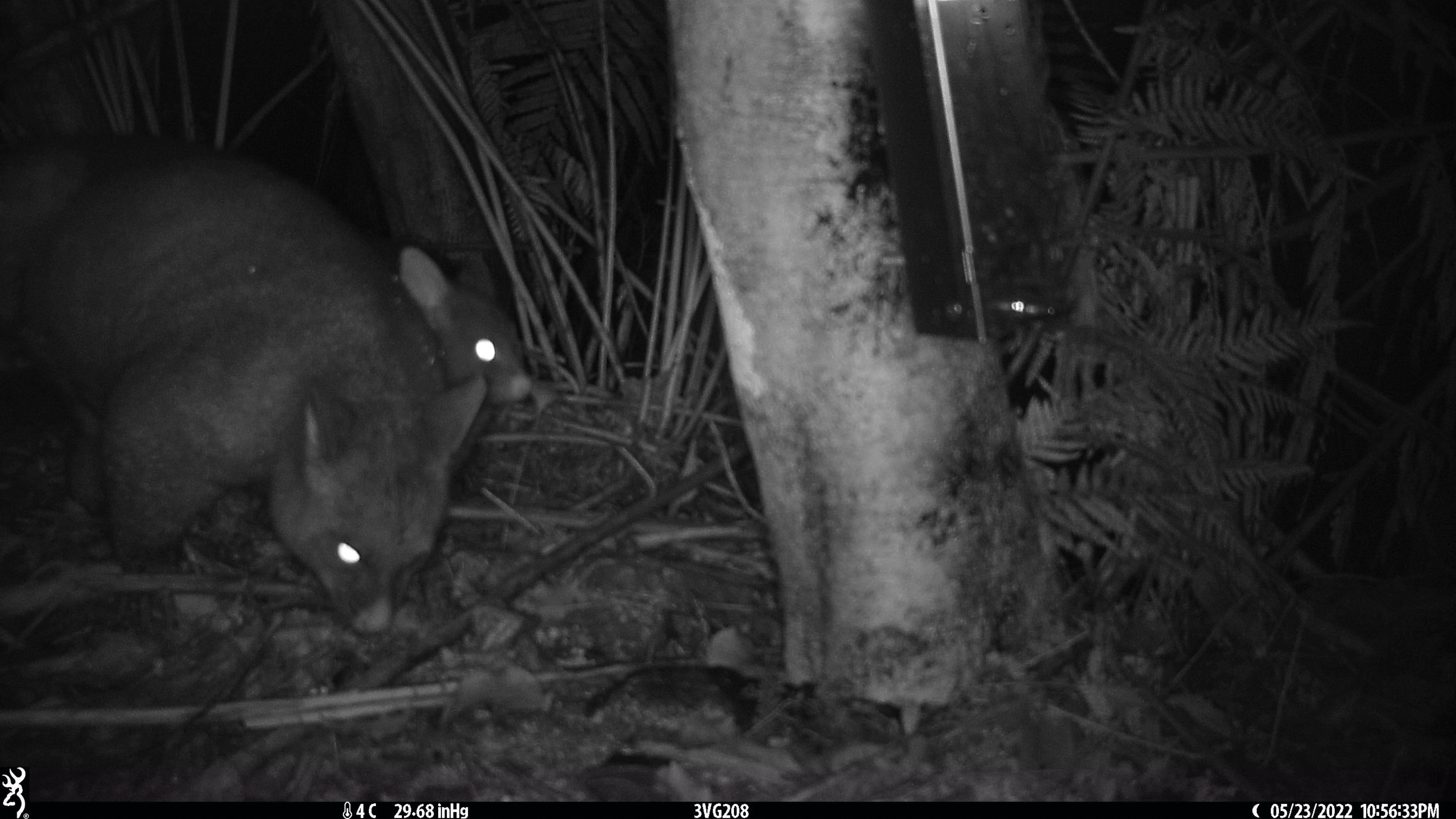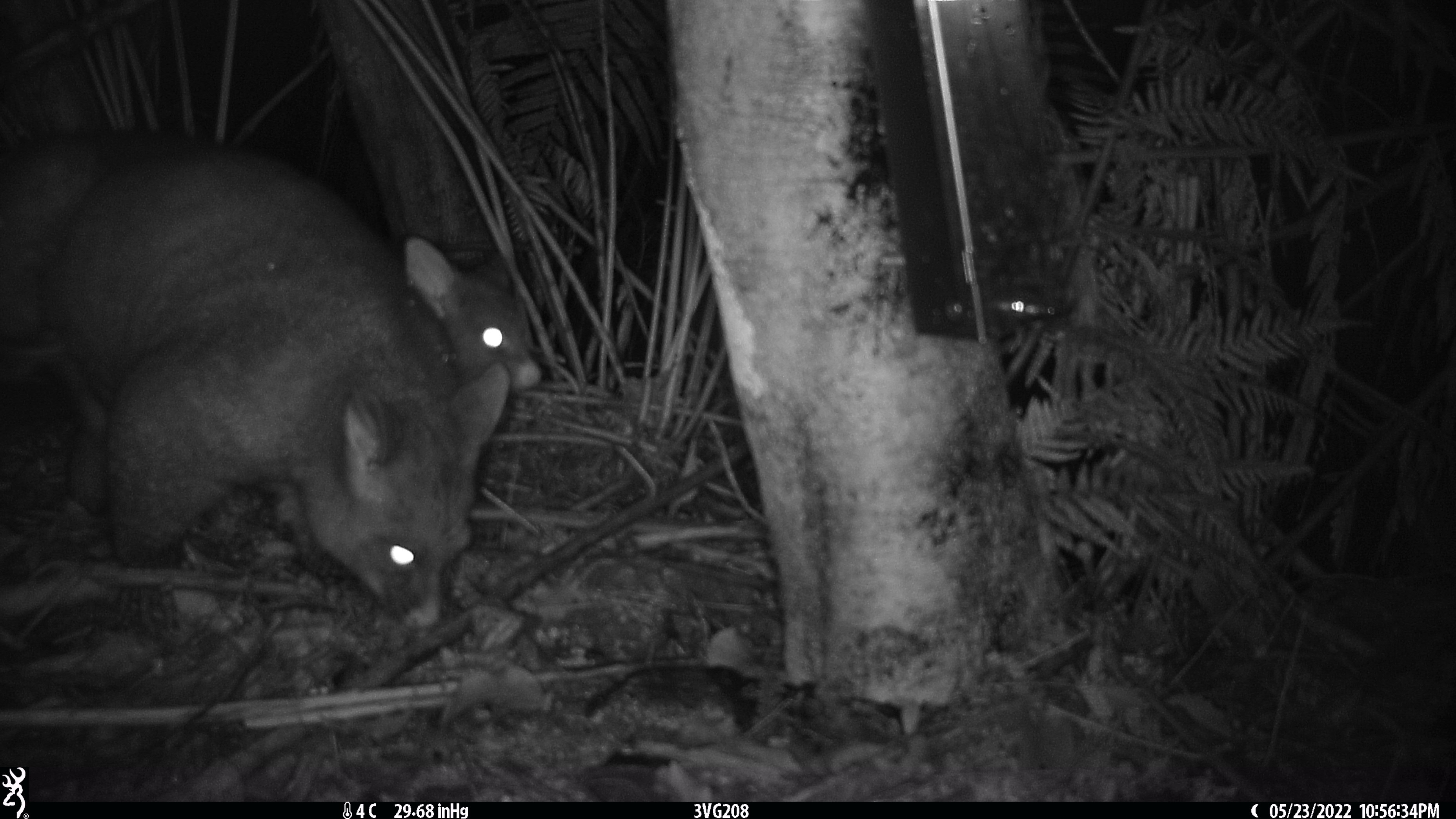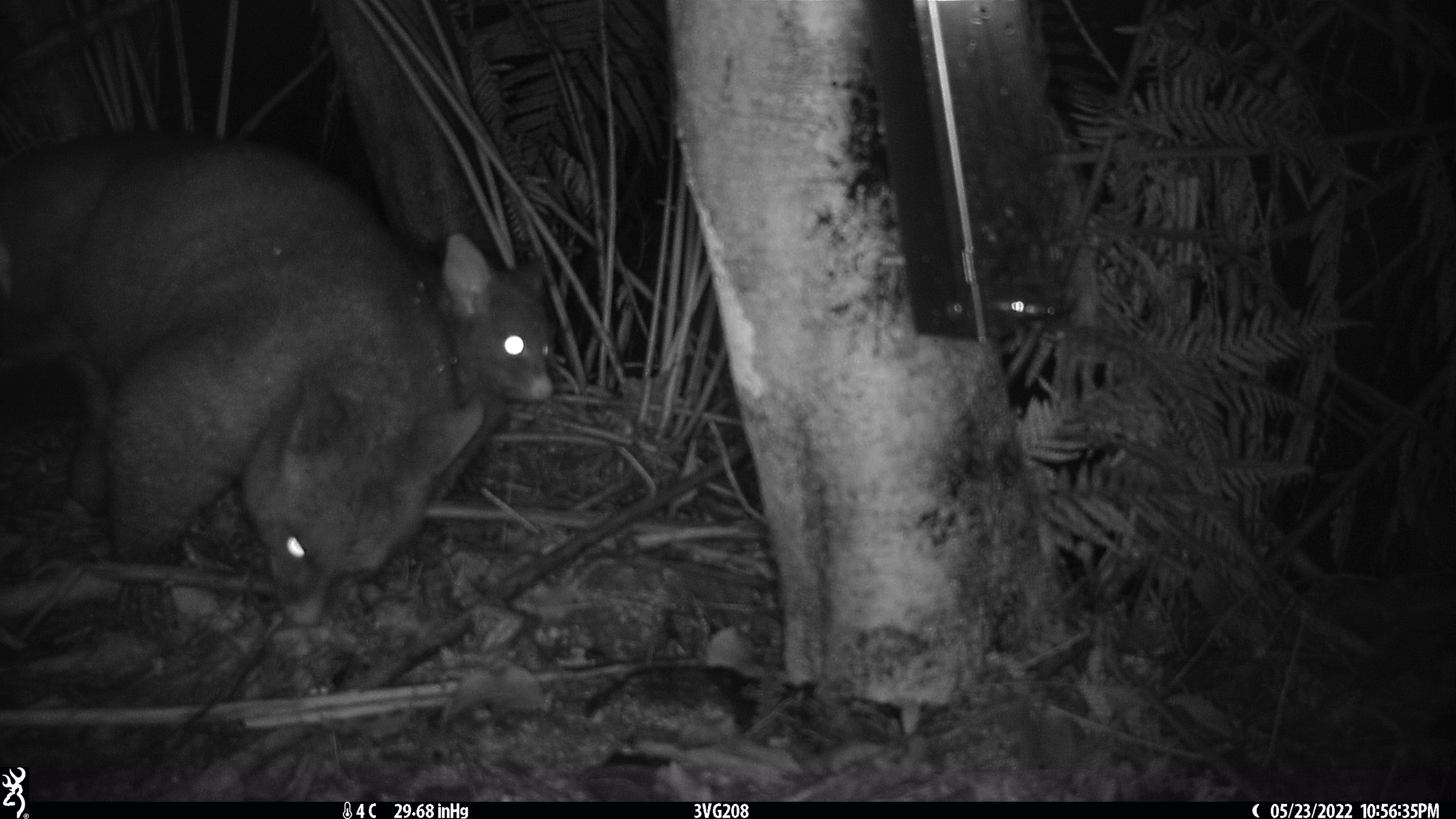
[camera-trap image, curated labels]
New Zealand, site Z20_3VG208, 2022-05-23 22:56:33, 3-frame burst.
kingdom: Animalia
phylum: Chordata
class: Mammalia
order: Diprotodontia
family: Phalangeridae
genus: Trichosurus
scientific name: Trichosurus vulpecula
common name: common brushtail possum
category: possum